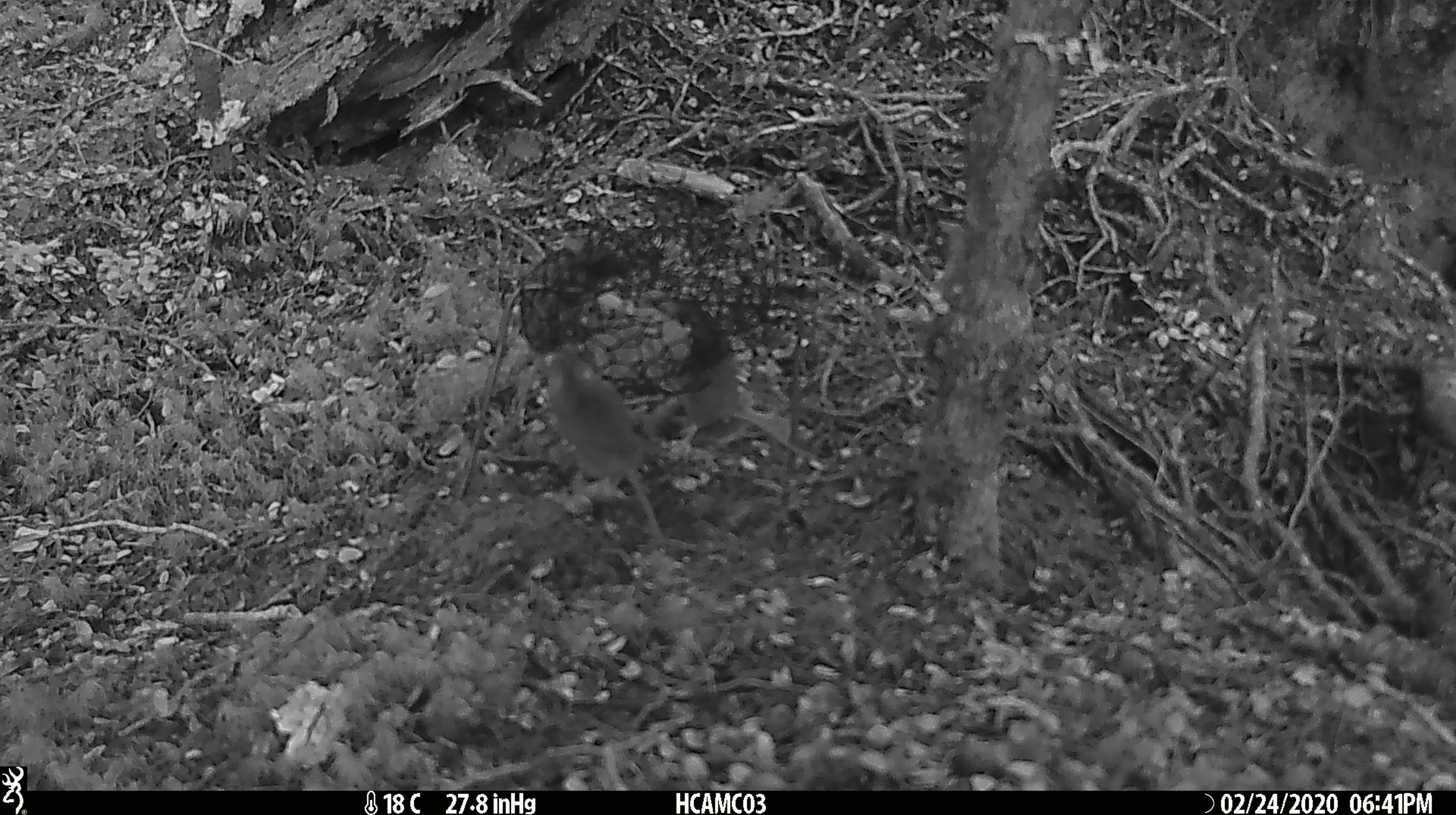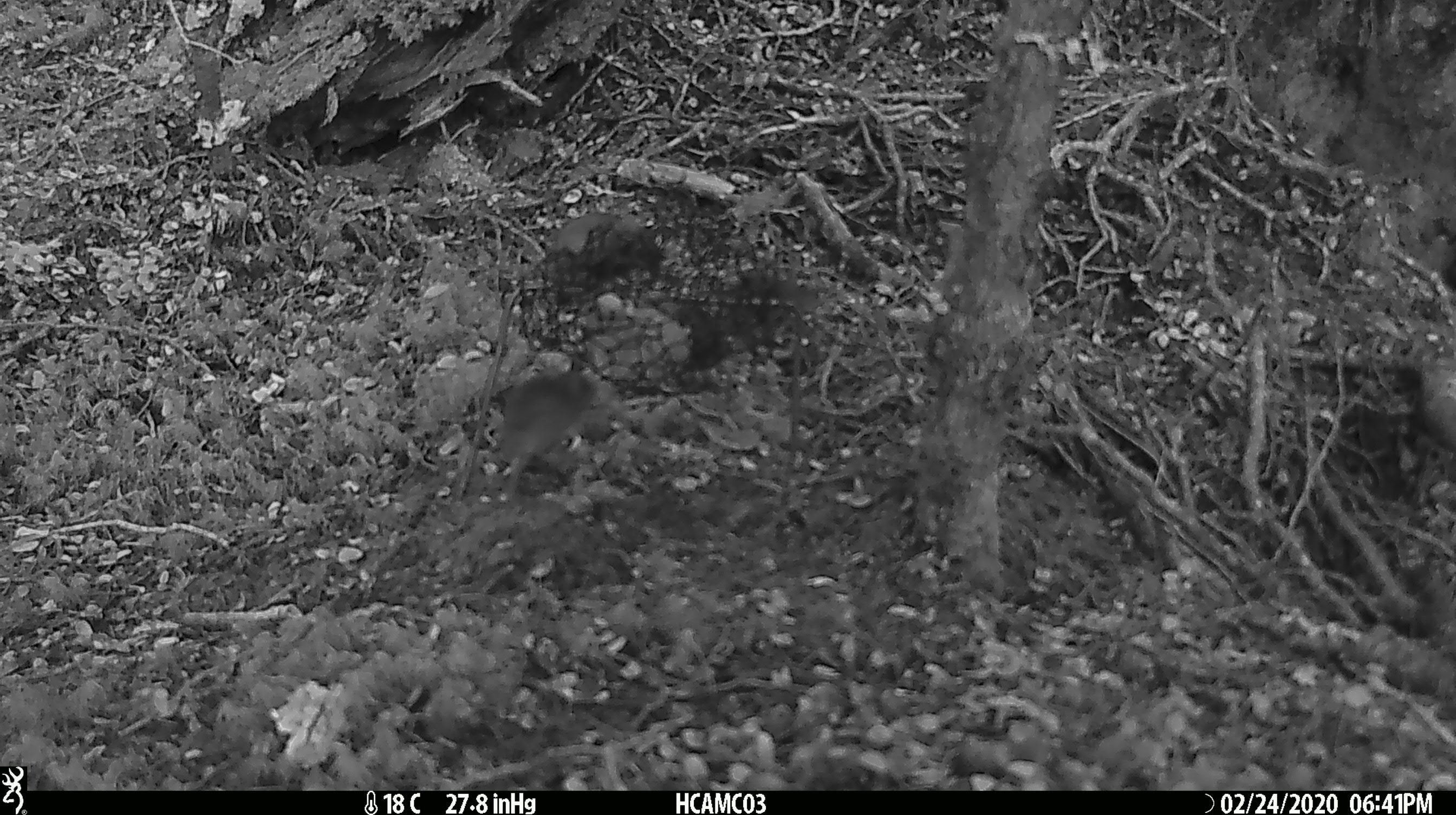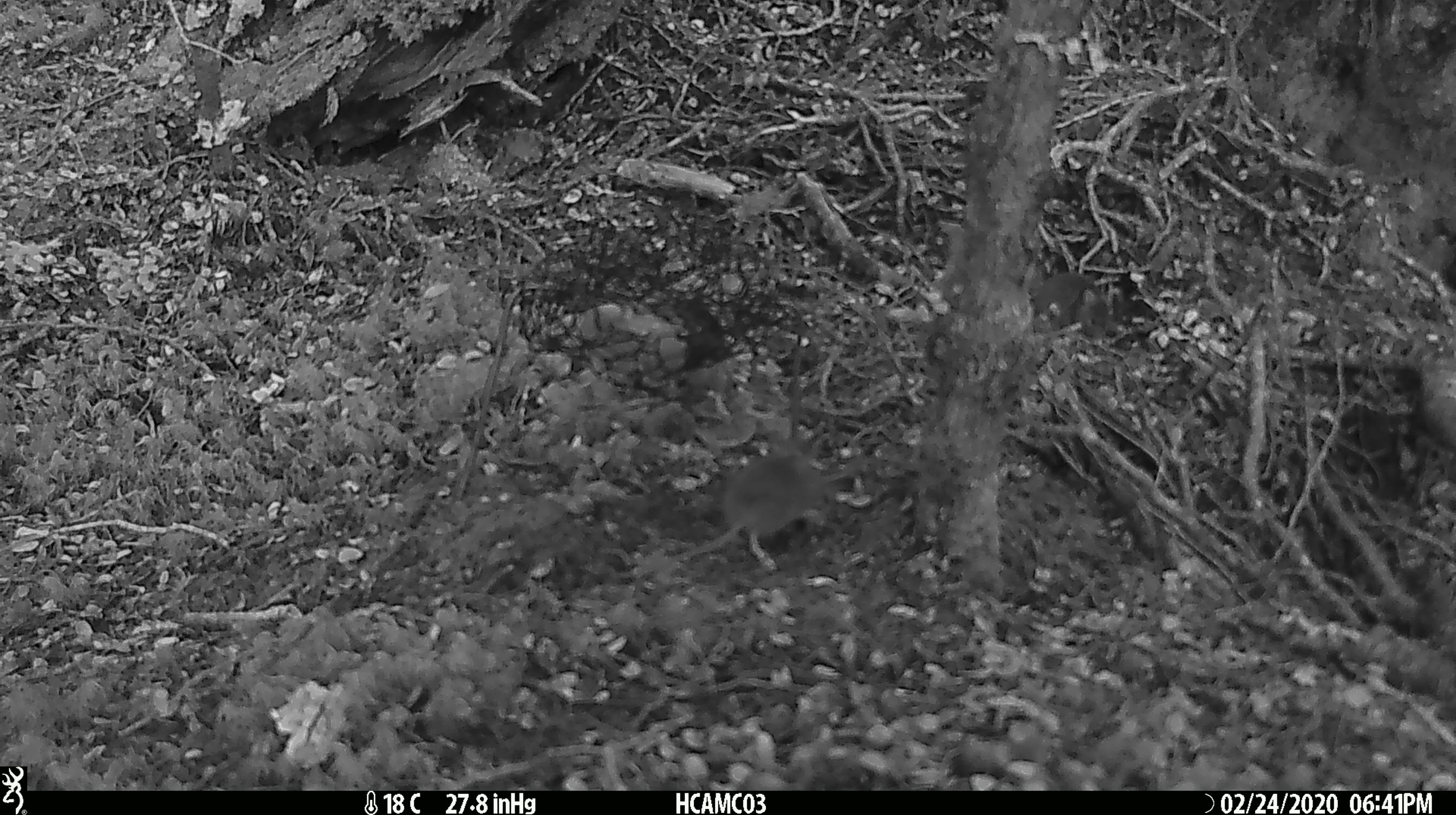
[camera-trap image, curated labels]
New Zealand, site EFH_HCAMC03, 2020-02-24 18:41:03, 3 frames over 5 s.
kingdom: Animalia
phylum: Chordata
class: Mammalia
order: Rodentia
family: Muridae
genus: Mus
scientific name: Mus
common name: mouse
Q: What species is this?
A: Mouse (Mus).